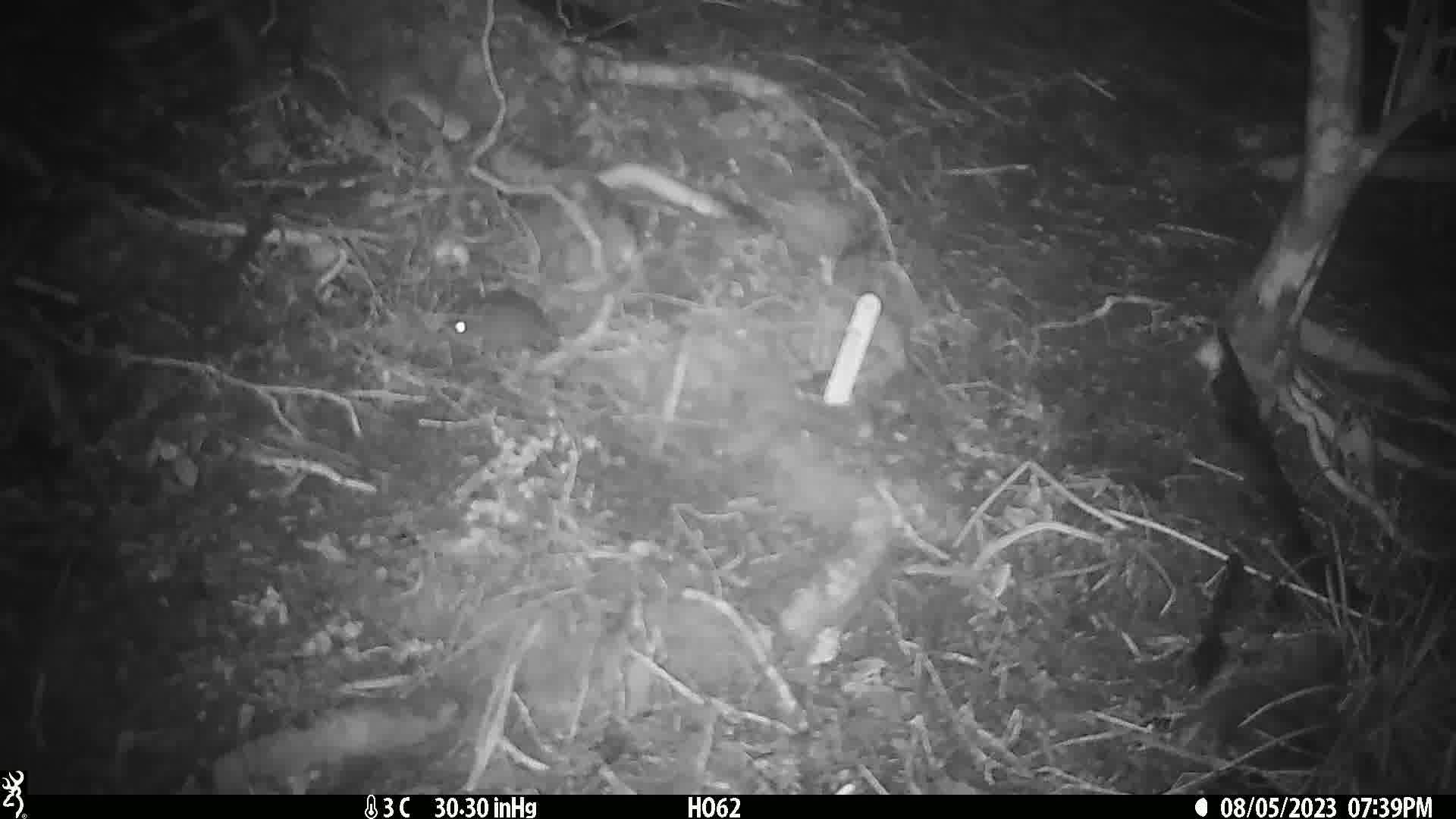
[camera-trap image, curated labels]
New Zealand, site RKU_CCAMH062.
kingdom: Animalia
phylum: Chordata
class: Mammalia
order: Rodentia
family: Muridae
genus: Rattus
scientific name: Rattus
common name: rat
Rat (Rattus).